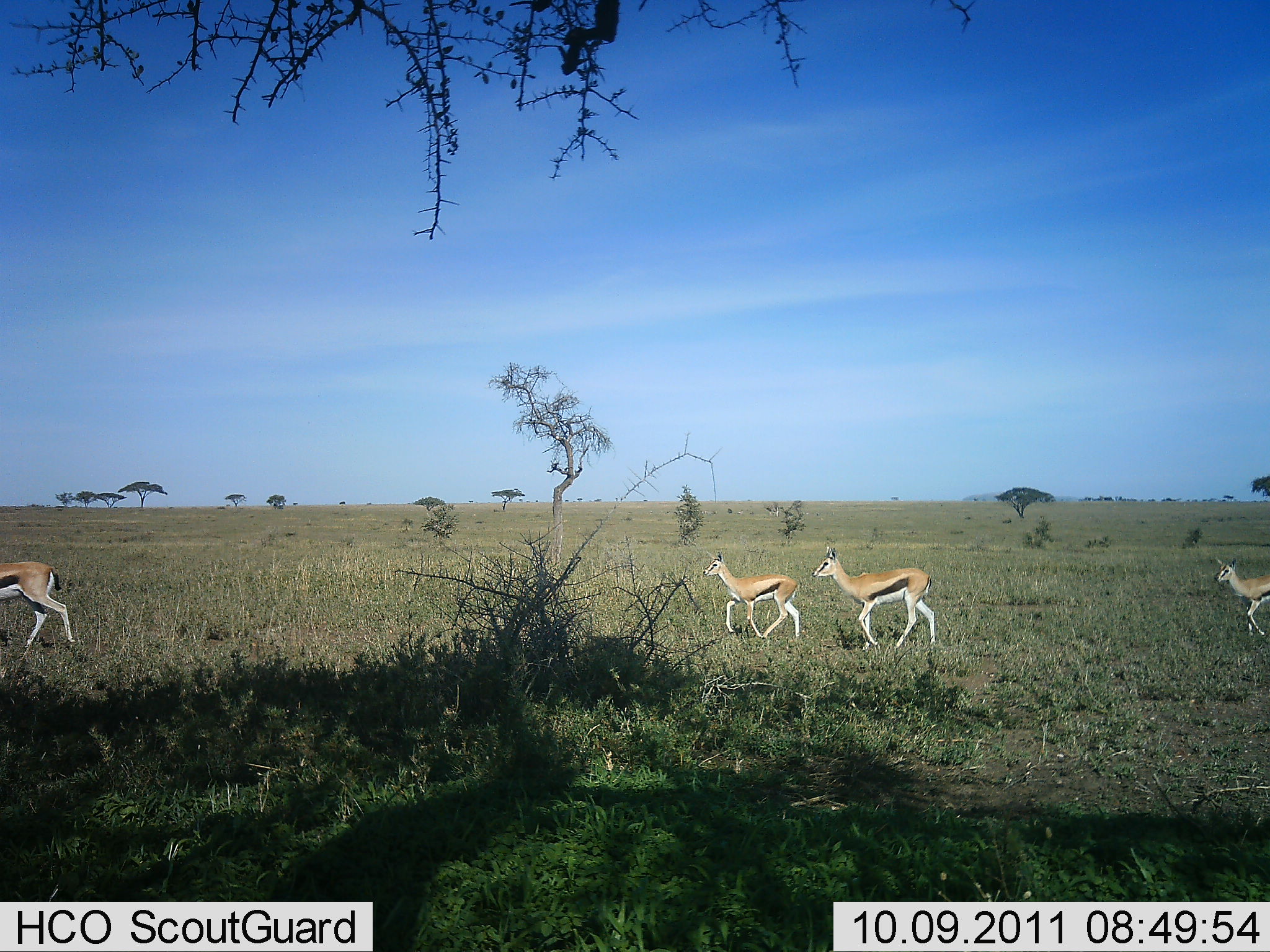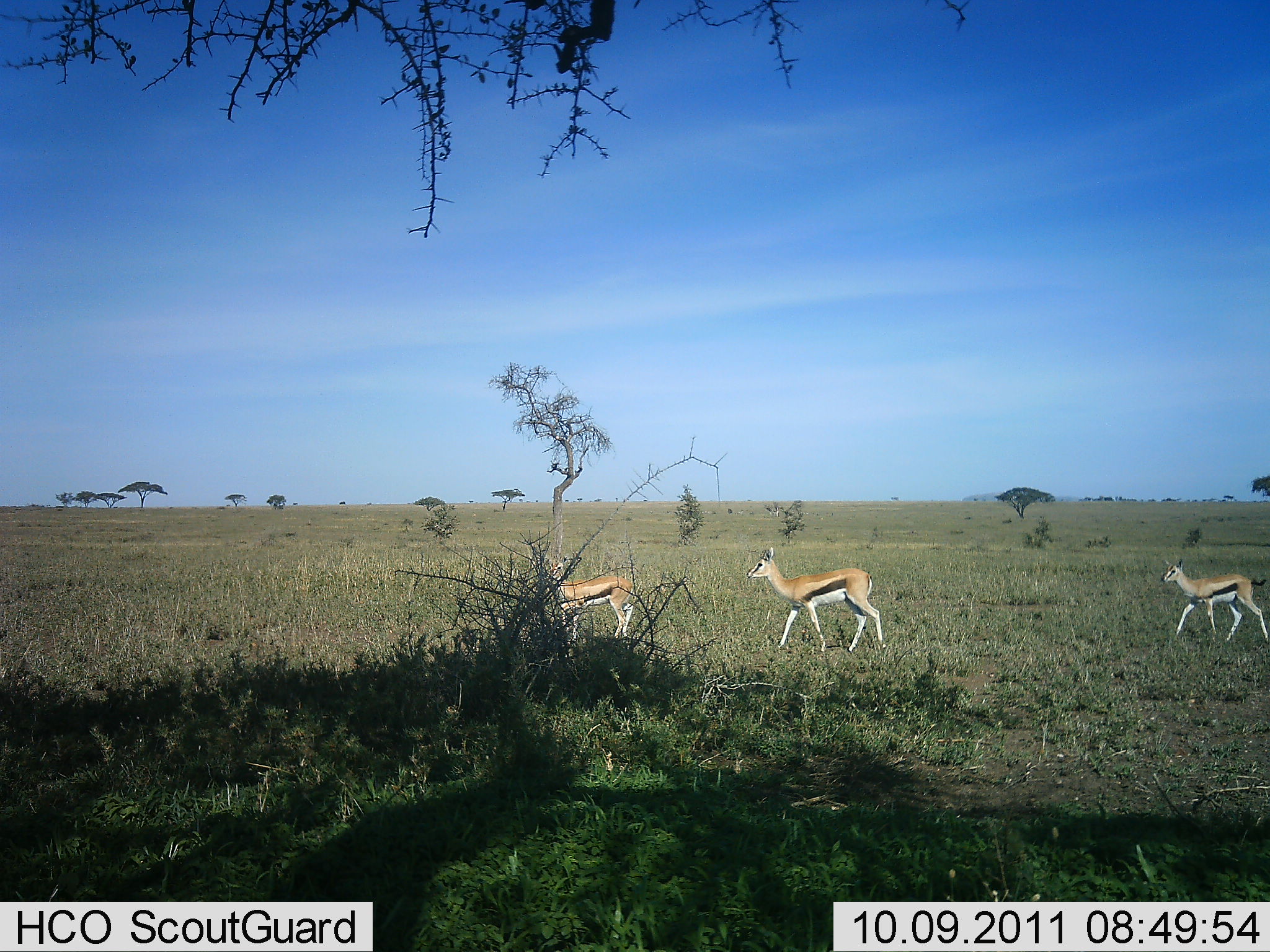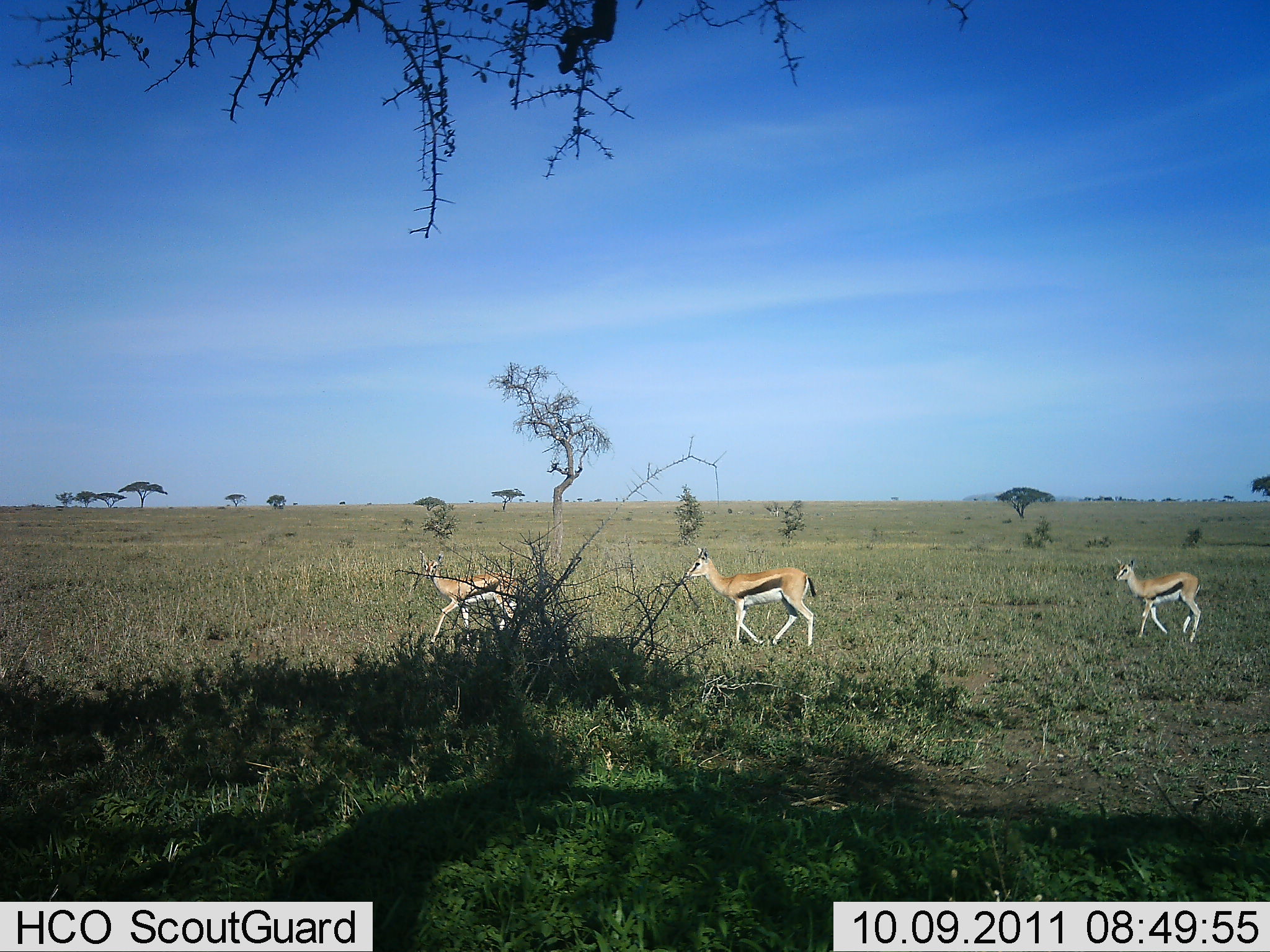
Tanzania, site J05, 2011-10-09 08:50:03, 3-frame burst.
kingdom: Animalia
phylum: Chordata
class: Mammalia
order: Artiodactyla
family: Bovidae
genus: Eudorcas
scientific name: Eudorcas thomsonii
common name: thomson's gazelle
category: gazellethomsons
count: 4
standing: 0%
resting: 0%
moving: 100%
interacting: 0%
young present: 15%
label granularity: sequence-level